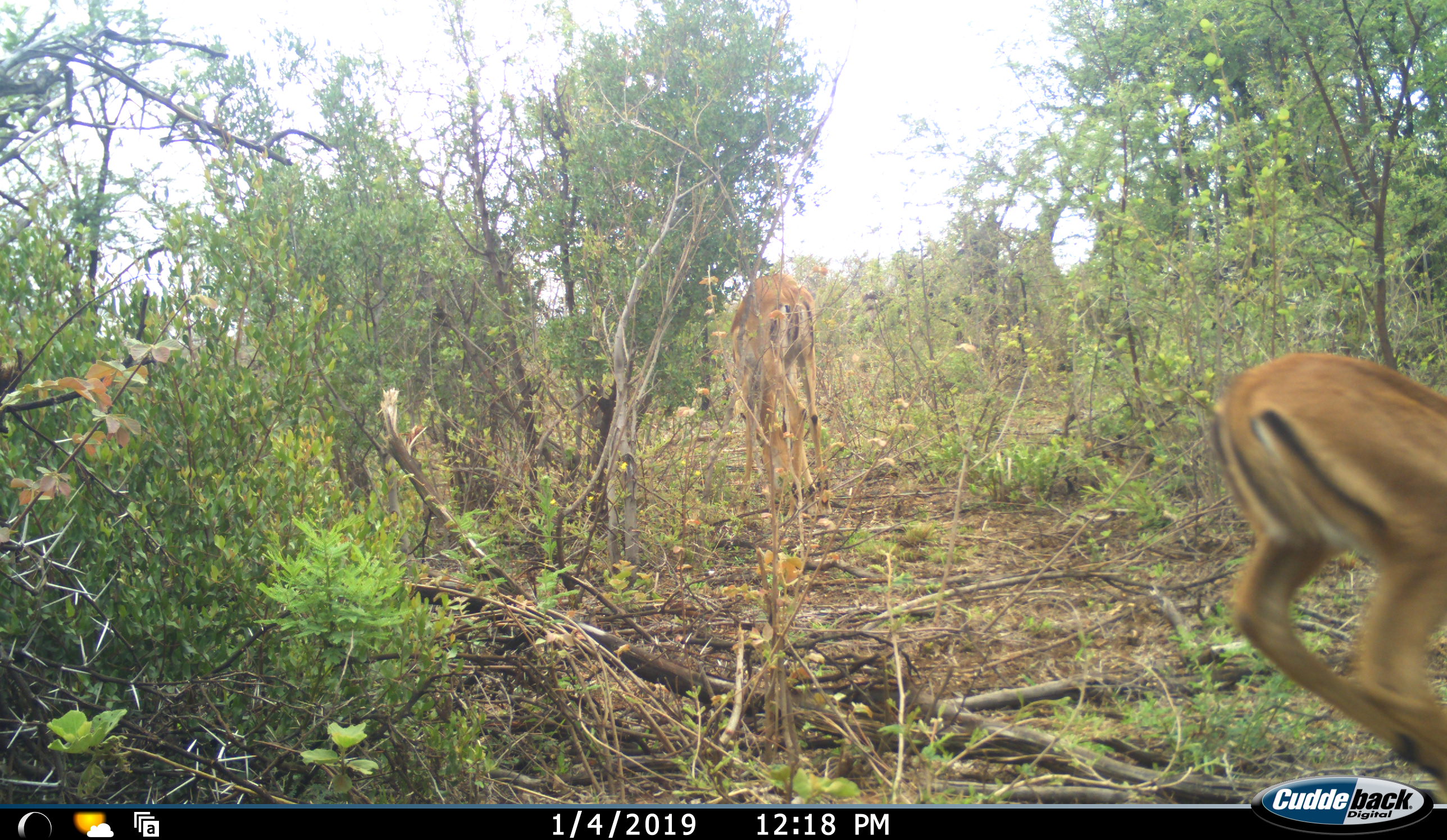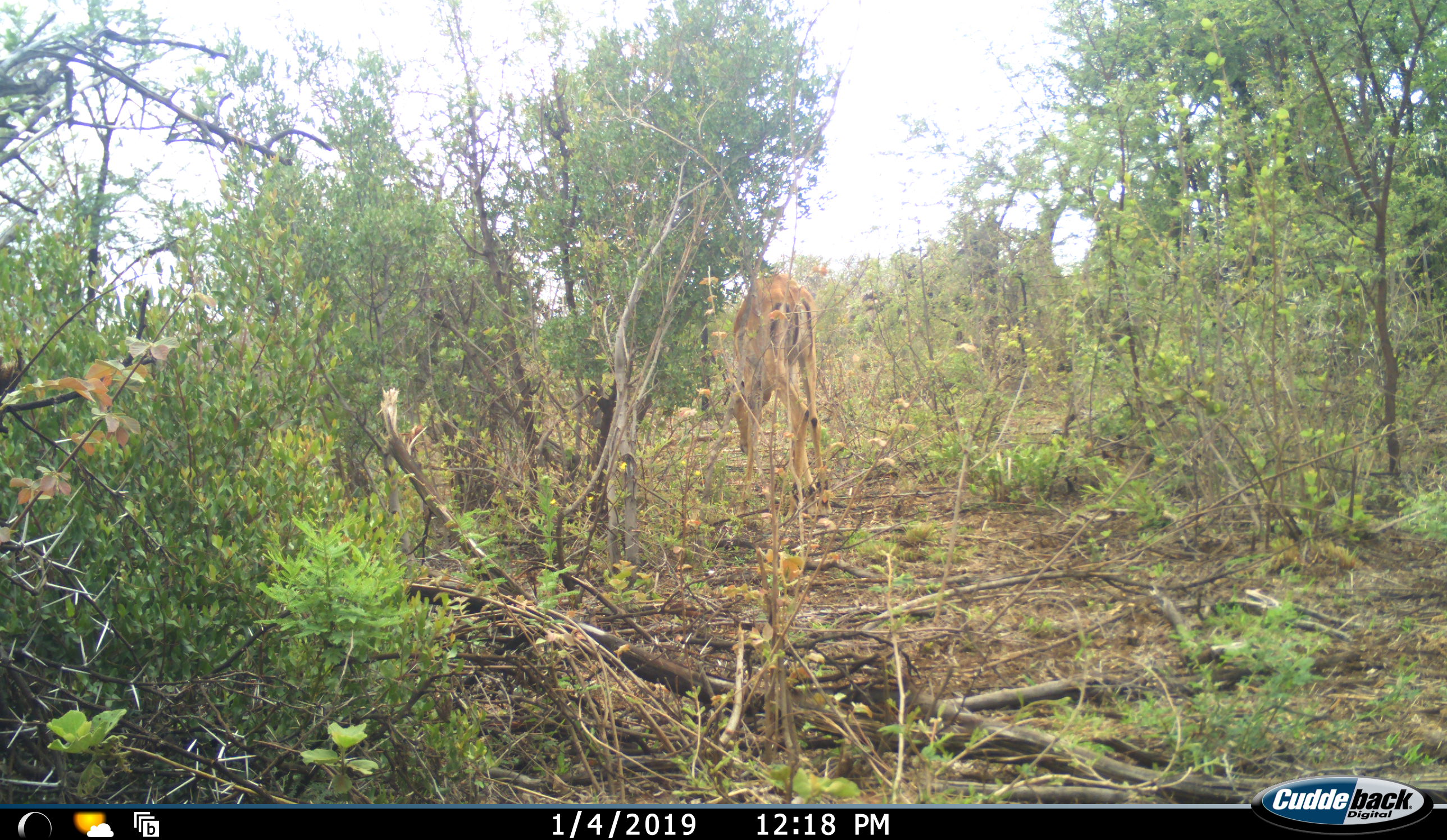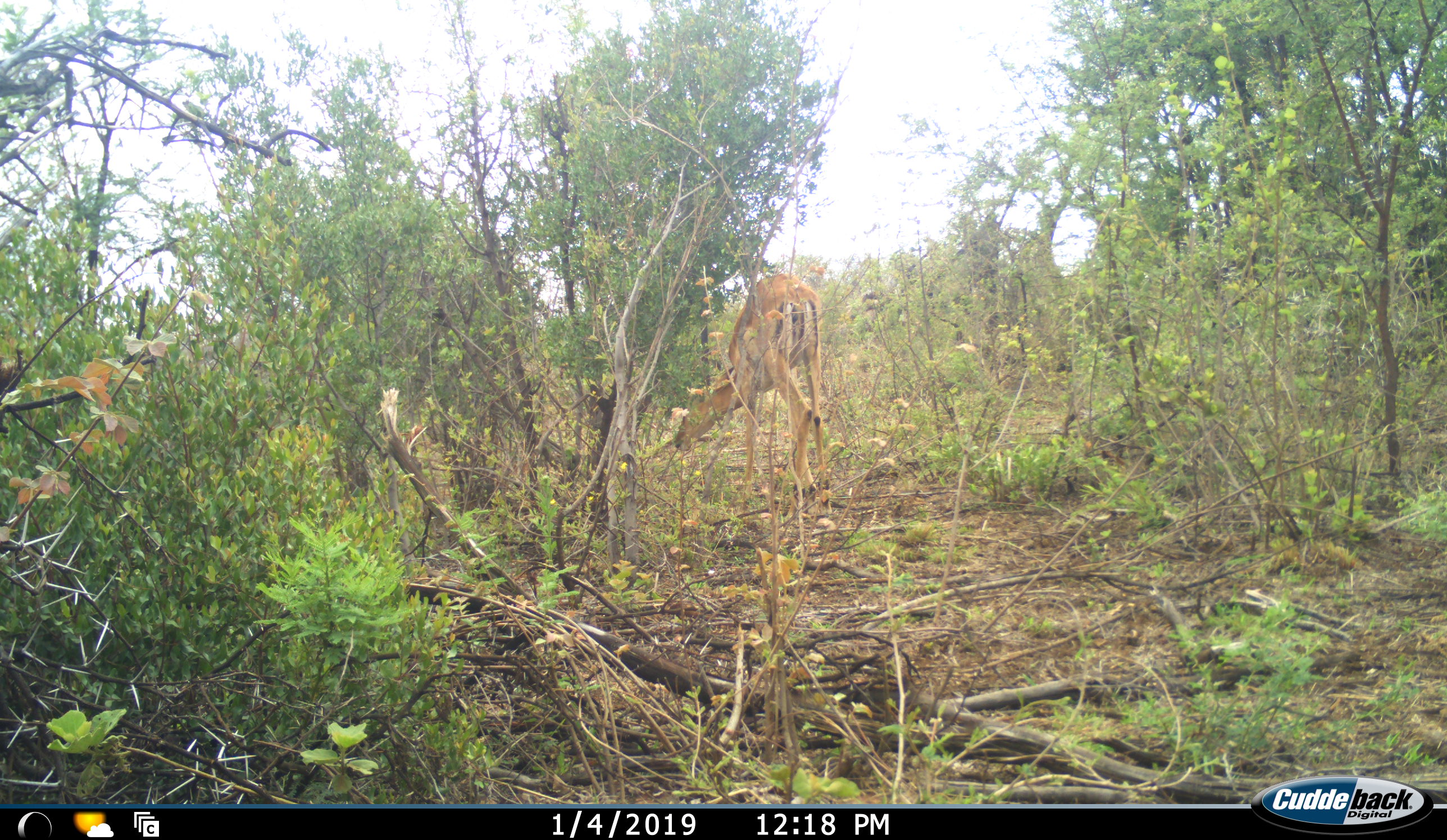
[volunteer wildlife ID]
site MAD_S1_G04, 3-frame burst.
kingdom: Animalia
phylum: Chordata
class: Mammalia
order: Artiodactyla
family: Bovidae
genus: Aepyceros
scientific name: Aepyceros melampus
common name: impala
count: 2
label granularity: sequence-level